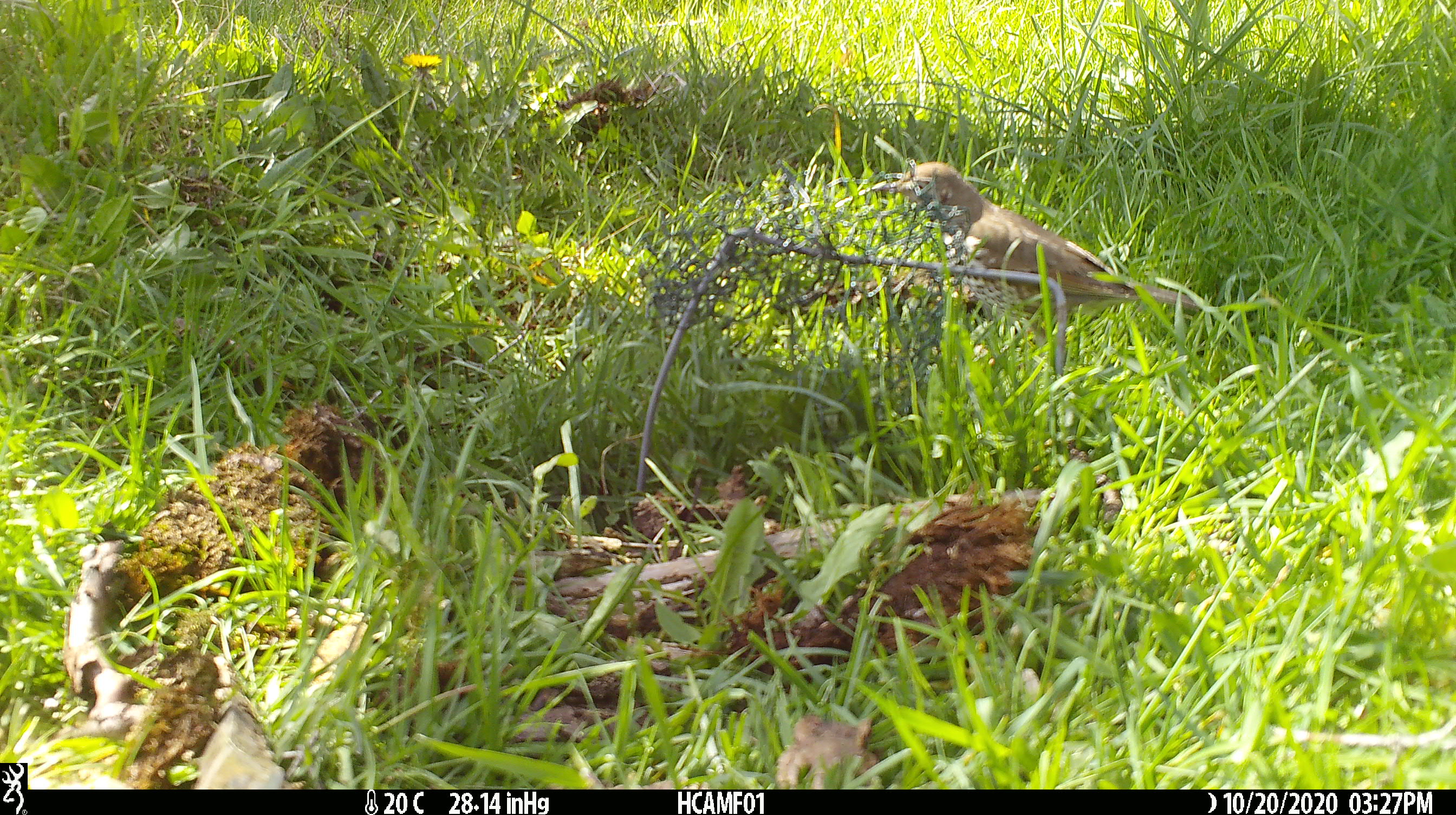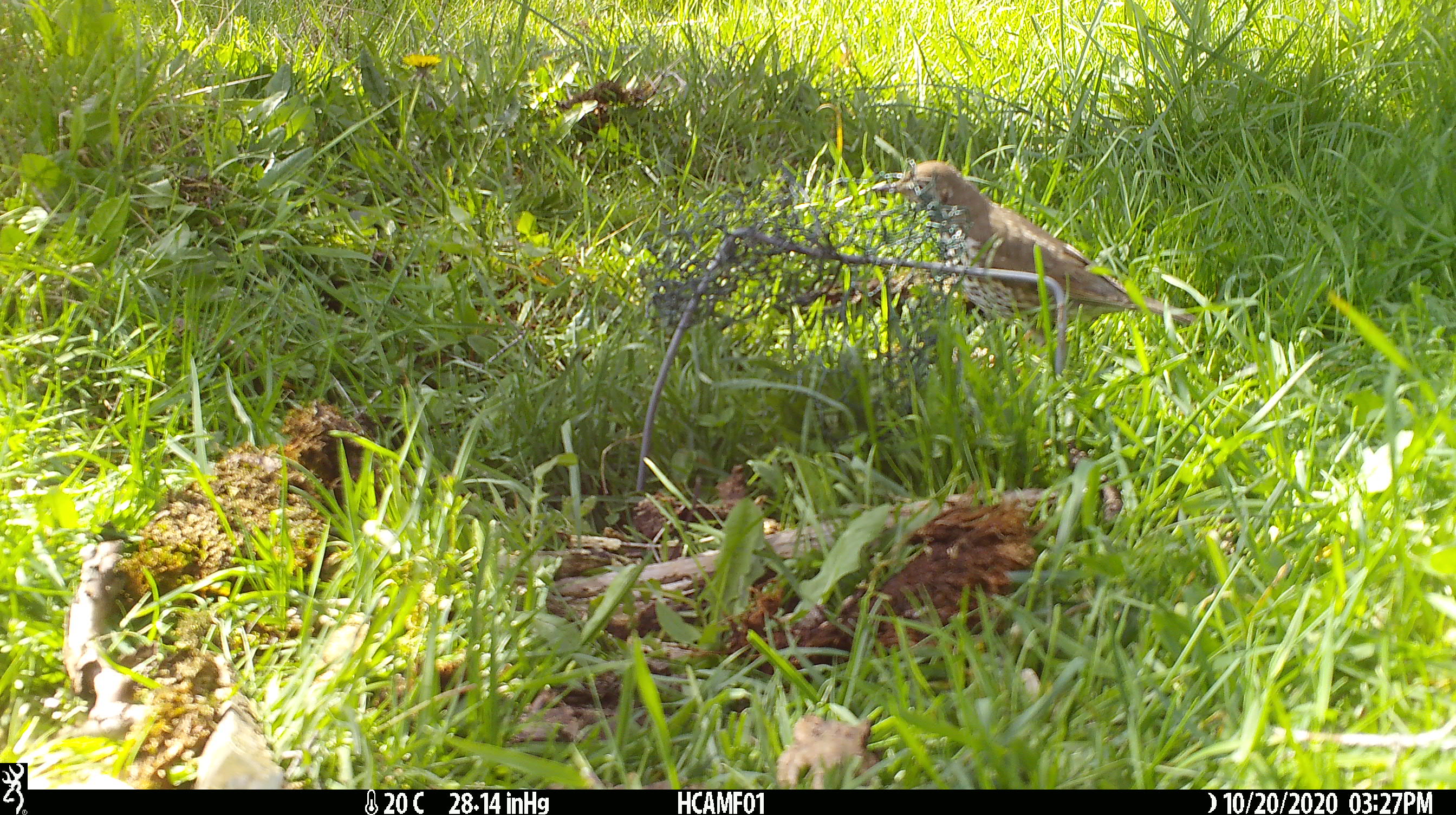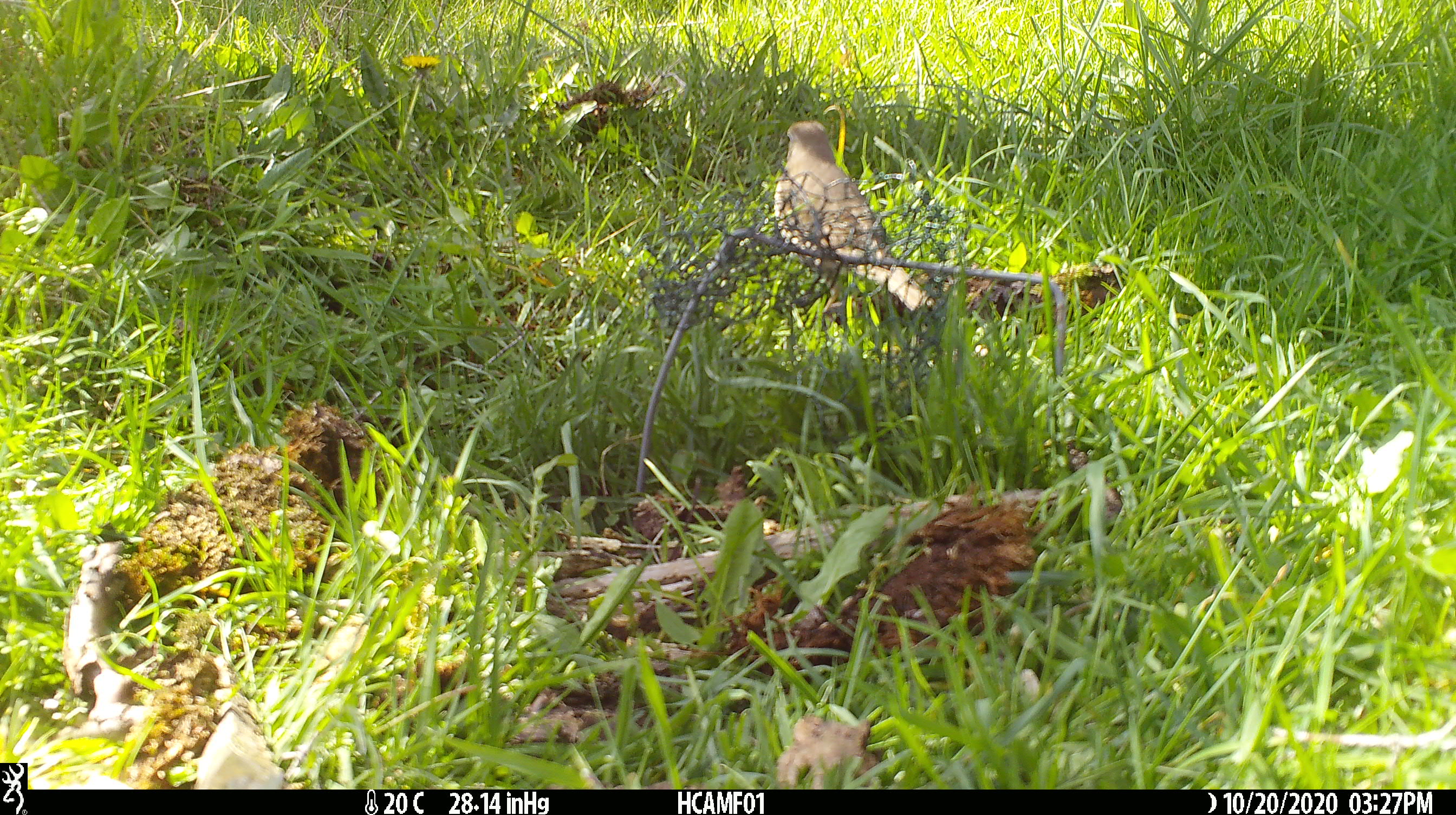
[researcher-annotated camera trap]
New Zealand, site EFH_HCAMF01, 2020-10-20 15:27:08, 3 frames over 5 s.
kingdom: Animalia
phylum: Chordata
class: Aves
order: Passeriformes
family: Turdidae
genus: Turdus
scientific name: Turdus philomelos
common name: song thrush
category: thrush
Thrush (song thrush) (Turdus philomelos).